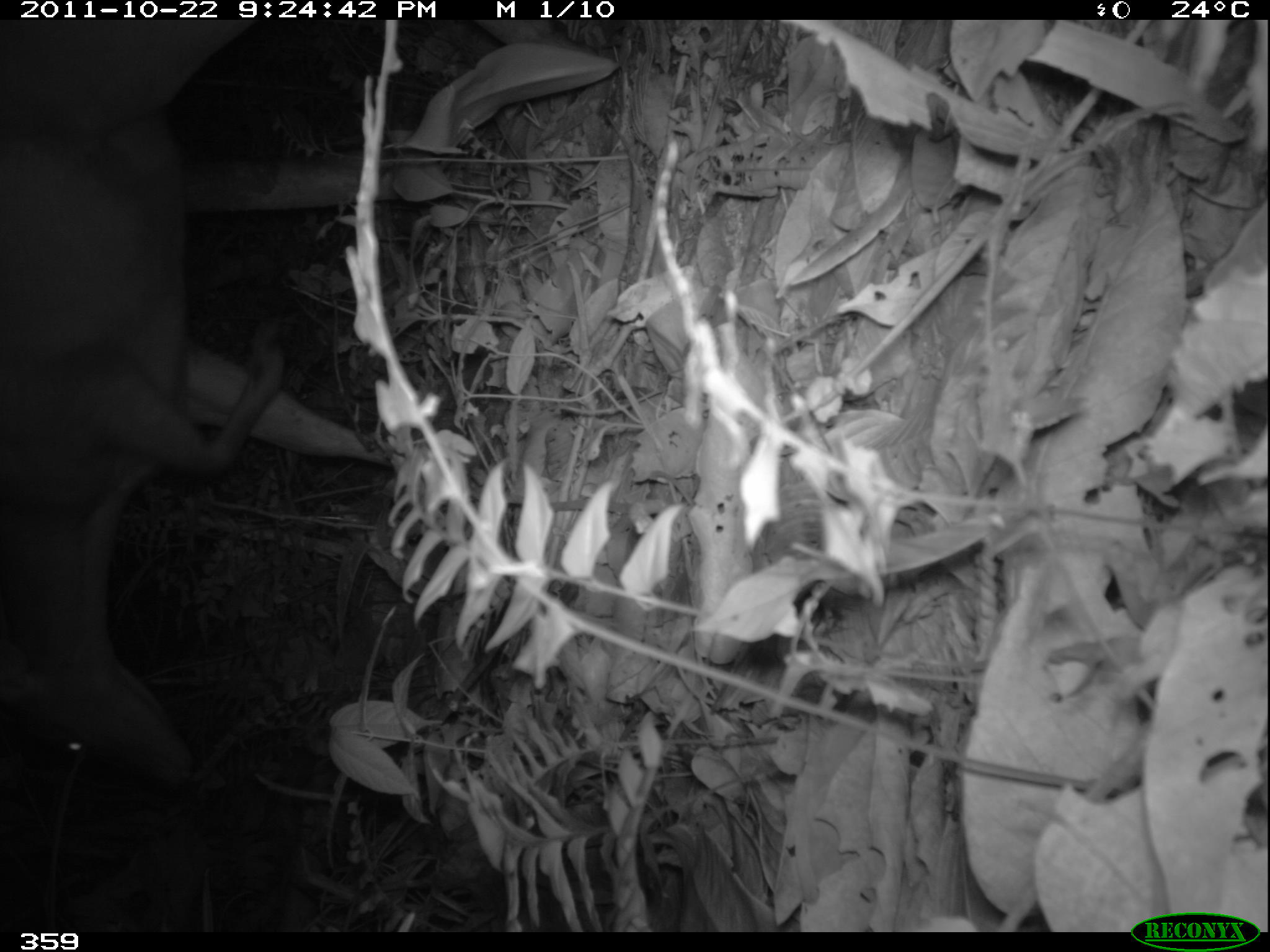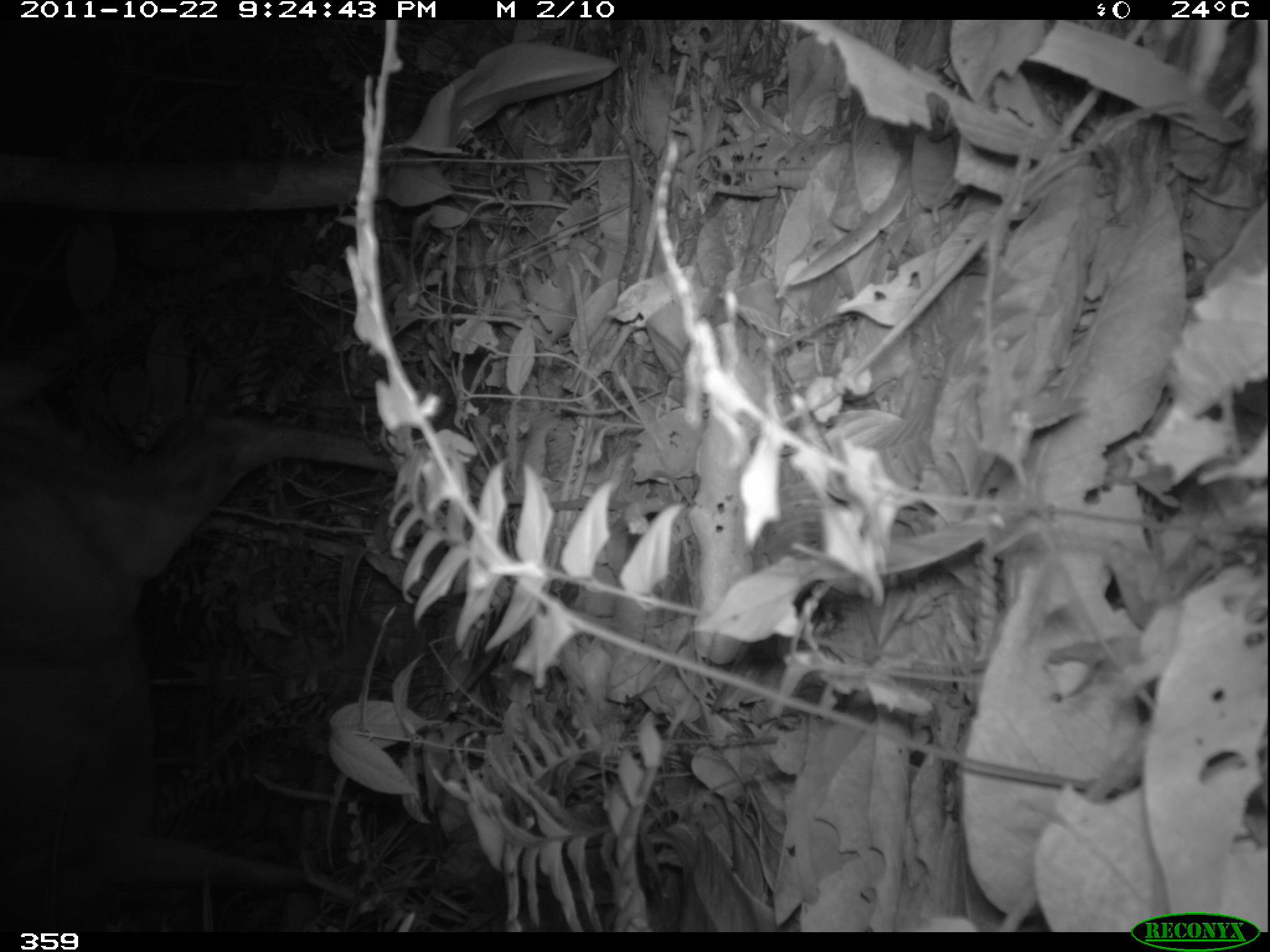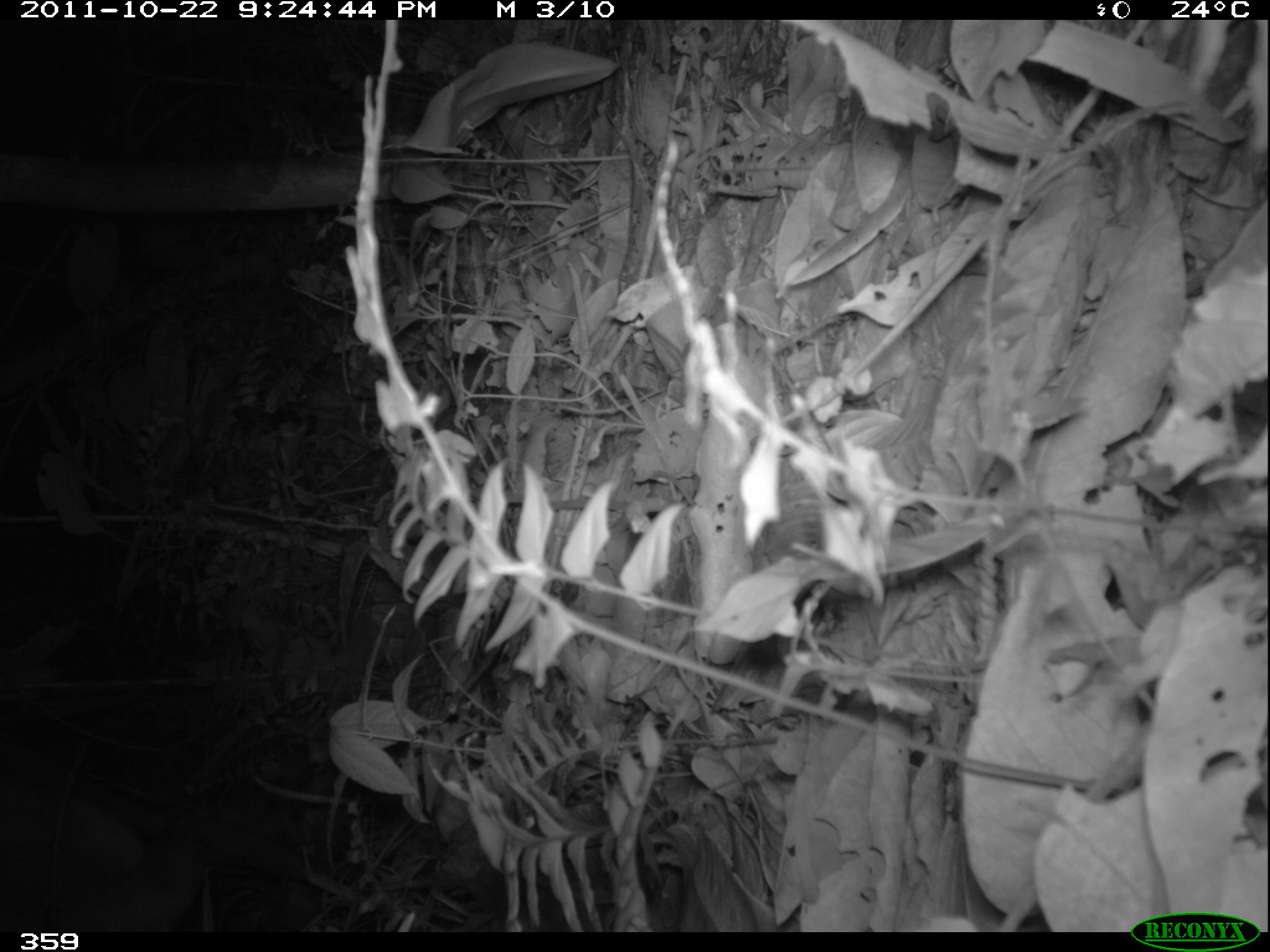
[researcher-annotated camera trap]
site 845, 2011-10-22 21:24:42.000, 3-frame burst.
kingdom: Animalia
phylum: Chordata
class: Mammalia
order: Artiodactyla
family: Cervidae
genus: Mazama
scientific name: Mazama americana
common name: red brocket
Mazama americana (red brocket).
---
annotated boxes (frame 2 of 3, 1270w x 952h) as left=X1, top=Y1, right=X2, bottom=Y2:
mazama americana: left=0, top=245, right=398, bottom=932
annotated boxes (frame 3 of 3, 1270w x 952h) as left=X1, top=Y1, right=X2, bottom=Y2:
mazama americana: left=4, top=804, right=379, bottom=932